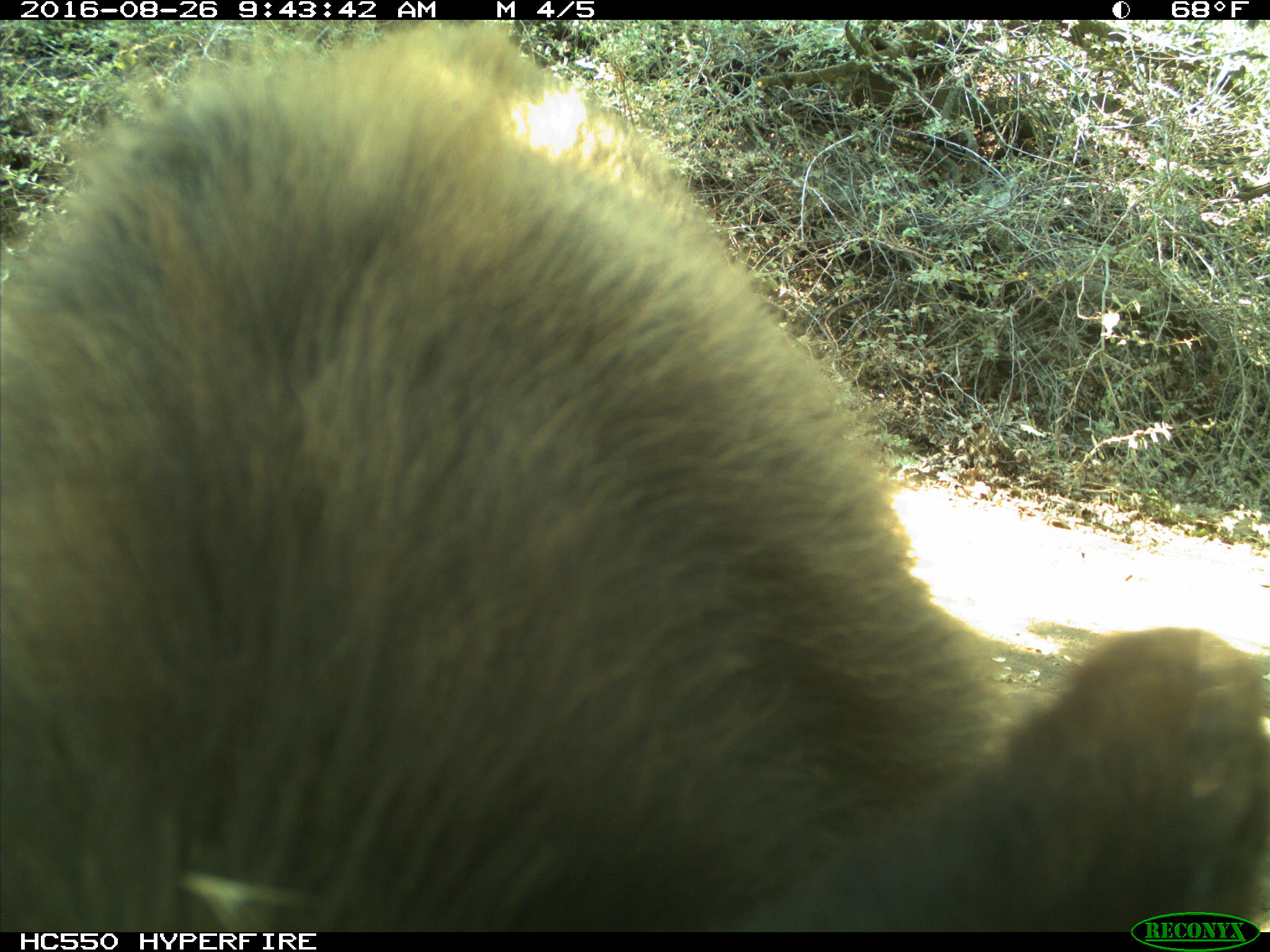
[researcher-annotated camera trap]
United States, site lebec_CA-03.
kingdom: Animalia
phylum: Chordata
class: Mammalia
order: Carnivora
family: Ursidae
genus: Ursus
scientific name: Ursus americanus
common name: american black bear